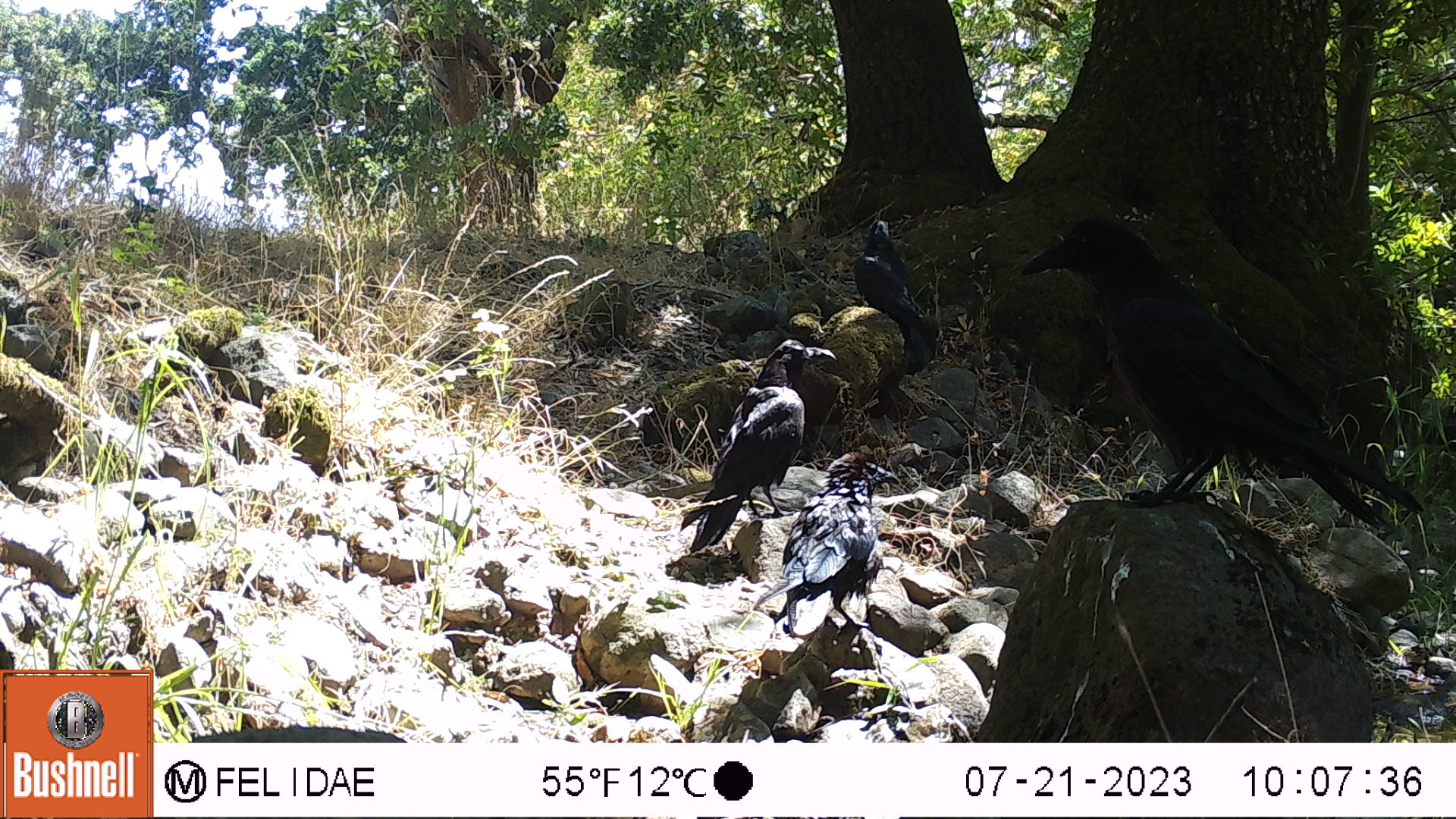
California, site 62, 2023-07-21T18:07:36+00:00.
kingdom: Animalia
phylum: Chordata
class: Aves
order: Passeriformes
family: Corvidae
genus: Corvus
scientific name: Corvus brachyrhynchos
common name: american crow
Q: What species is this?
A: American crow (Corvus brachyrhynchos).